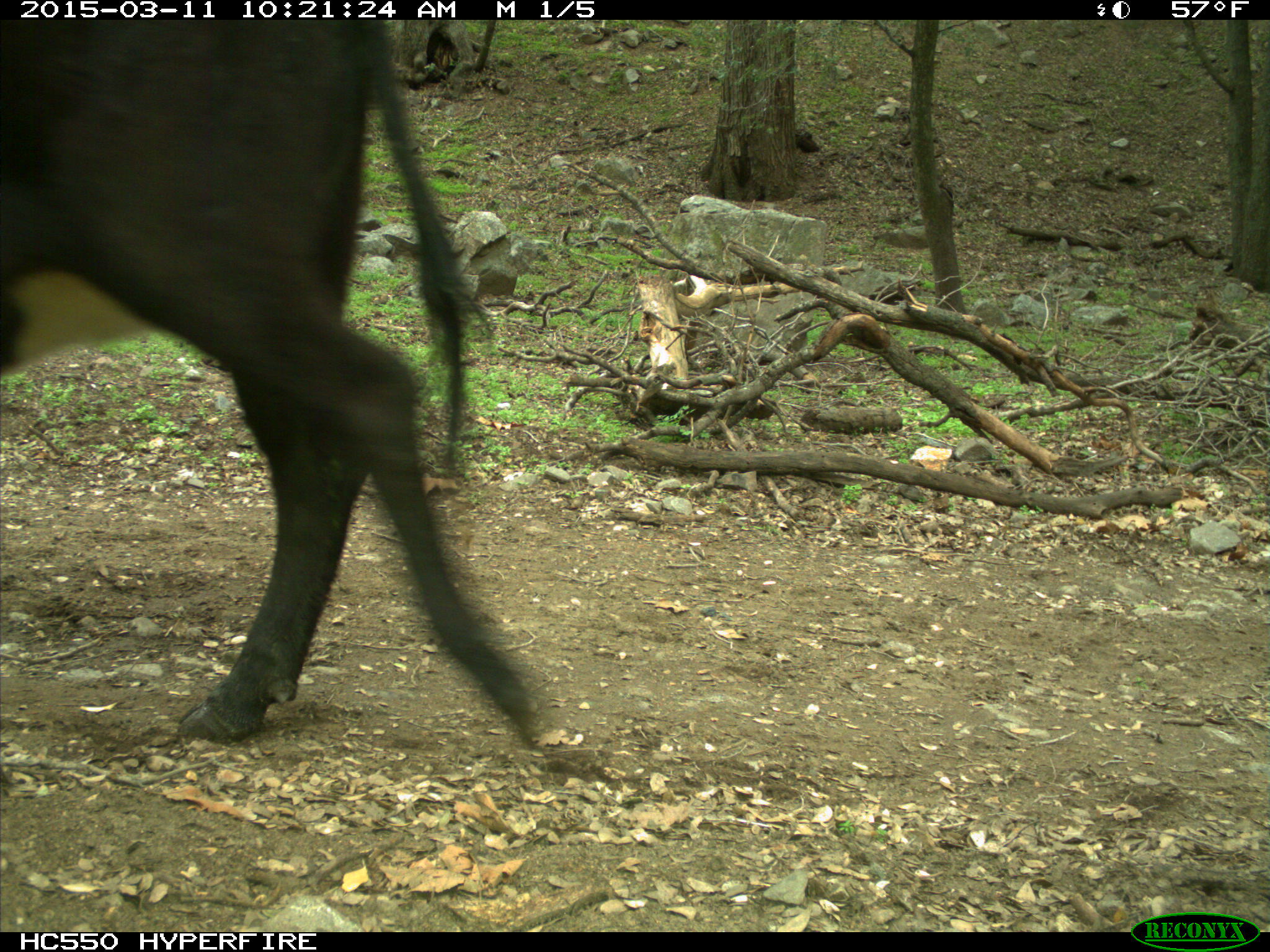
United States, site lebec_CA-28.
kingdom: Animalia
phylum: Chordata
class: Mammalia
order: Artiodactyla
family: Bovidae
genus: Bos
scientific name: Bos taurus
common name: domestic cow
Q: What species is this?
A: Bos taurus (domestic cow).